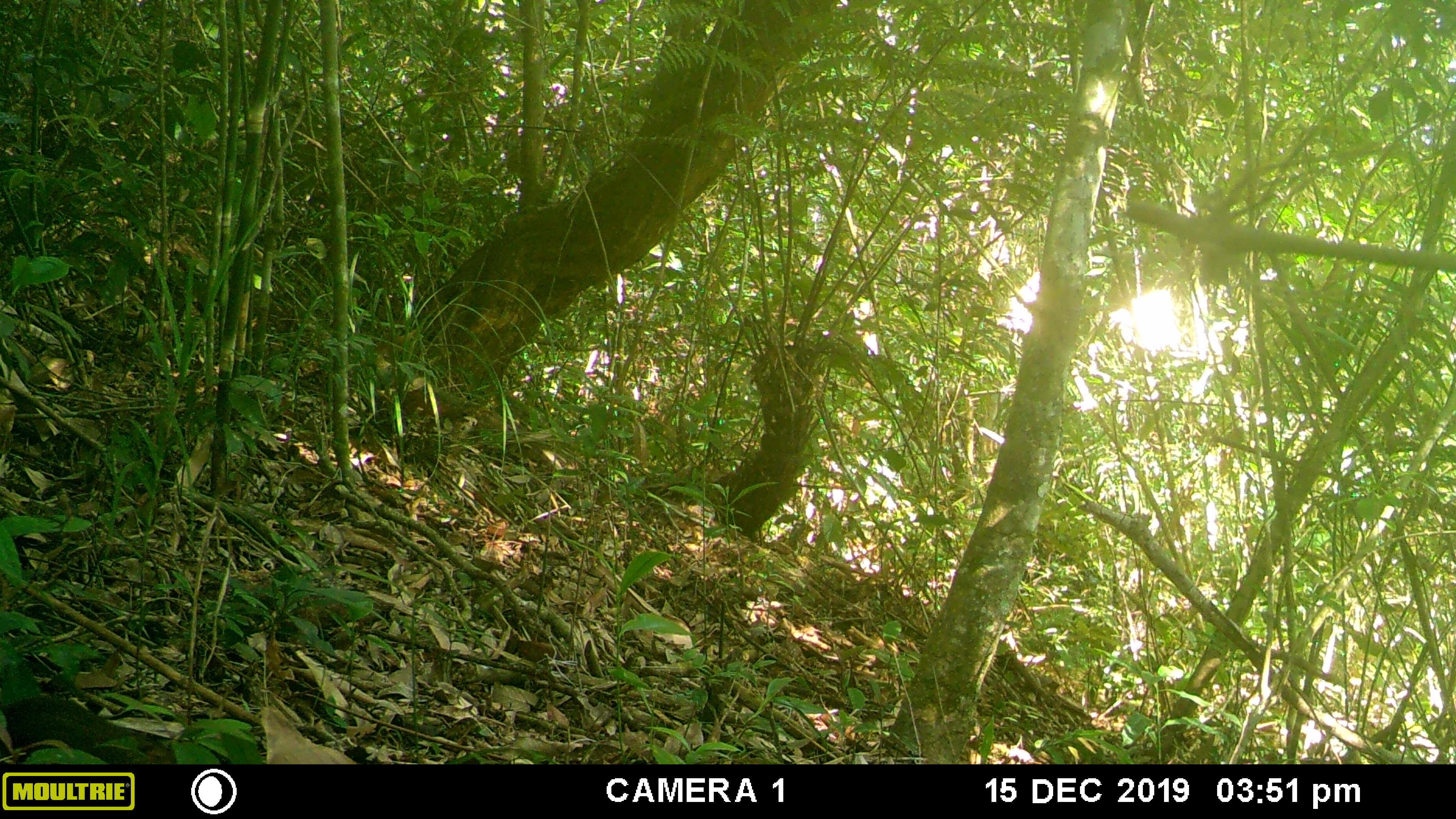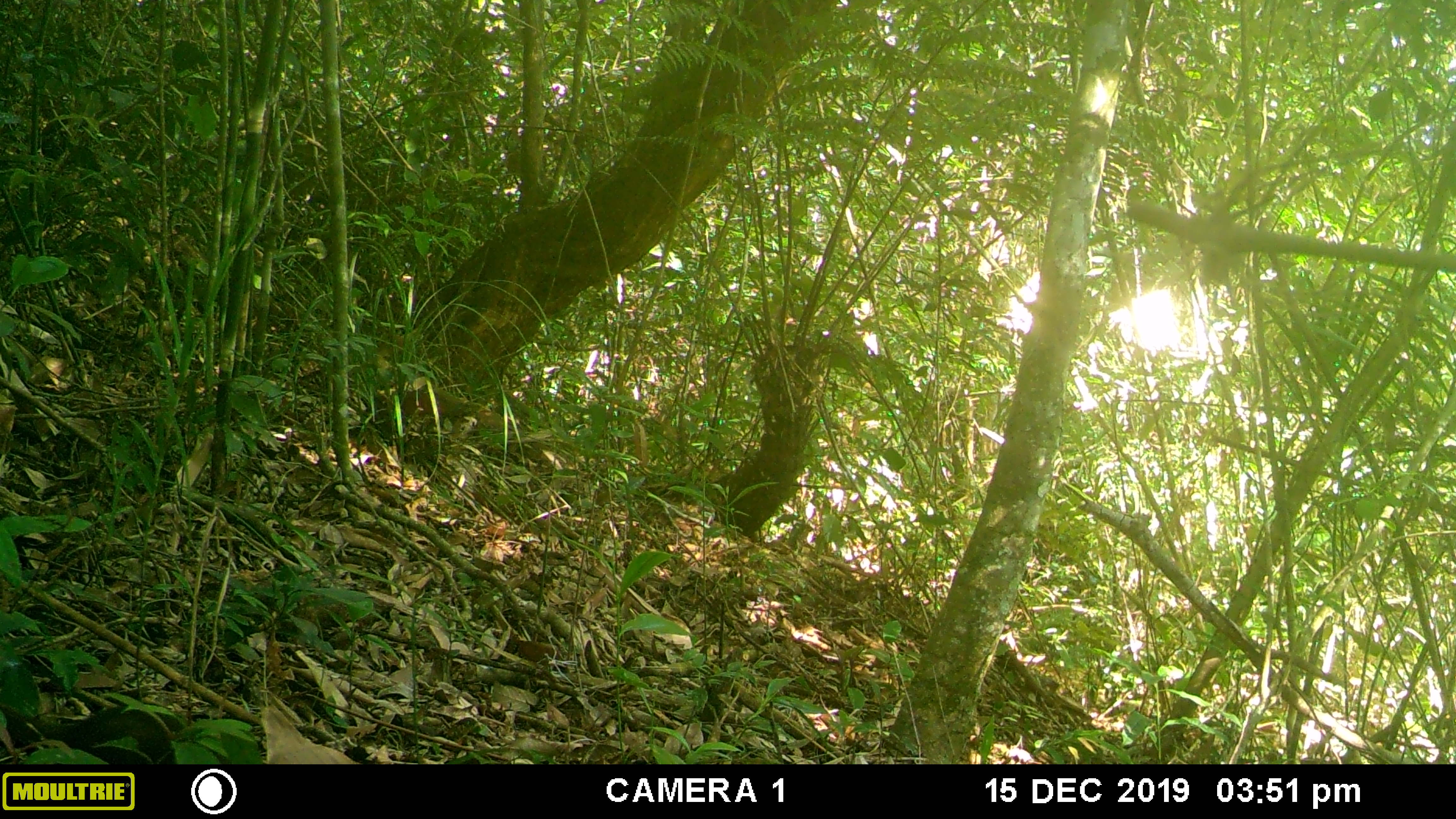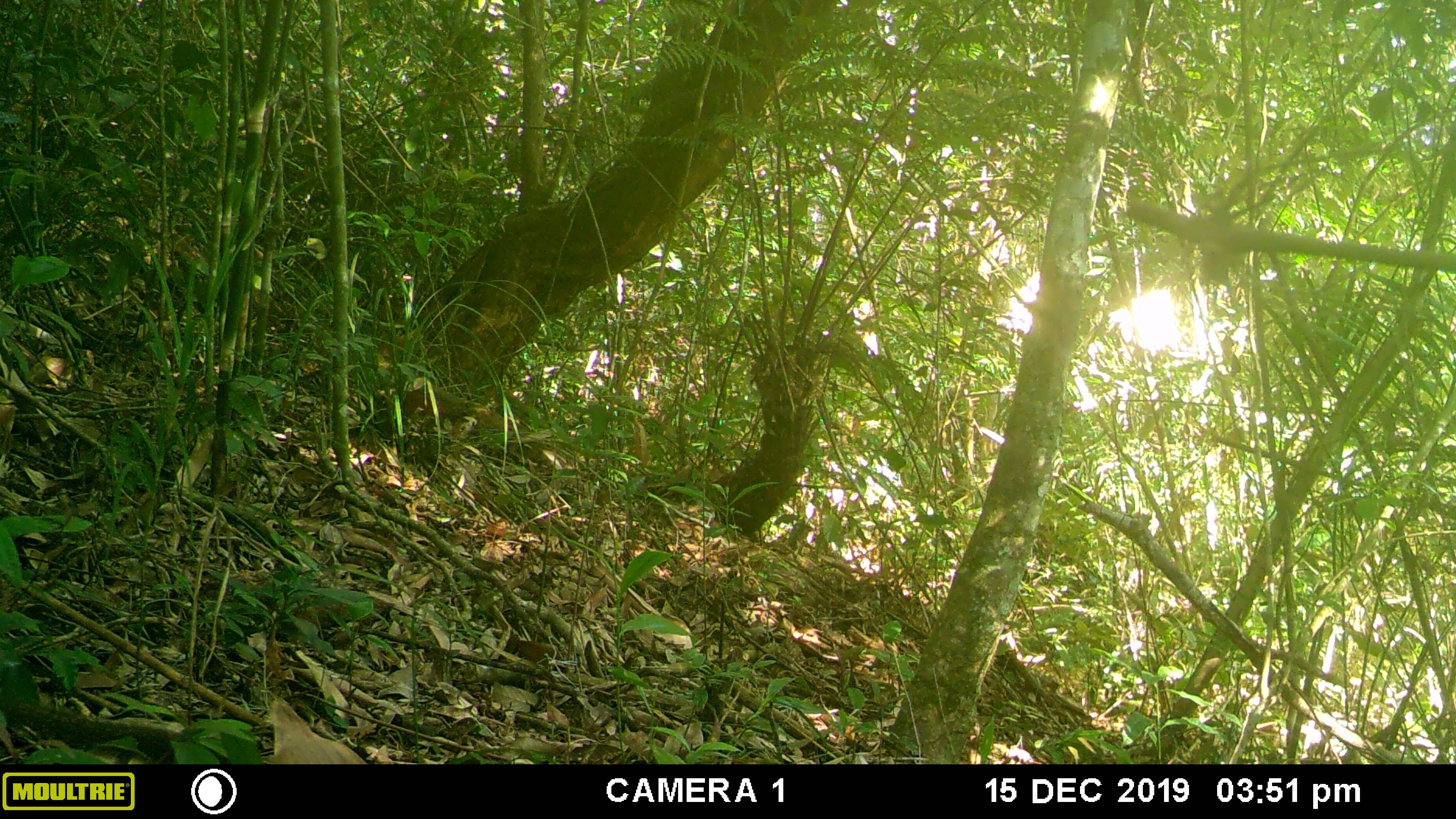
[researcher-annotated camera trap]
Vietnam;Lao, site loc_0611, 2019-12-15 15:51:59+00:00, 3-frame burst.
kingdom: Animalia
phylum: Chordata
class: Mammalia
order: Rodentia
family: Sciuridae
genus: Dremomys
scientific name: Dremomys rufigenis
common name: red-cheeked squirrel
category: red cheeked squirrel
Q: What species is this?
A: Red cheeked squirrel (red-cheeked squirrel) (Dremomys rufigenis).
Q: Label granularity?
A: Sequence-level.